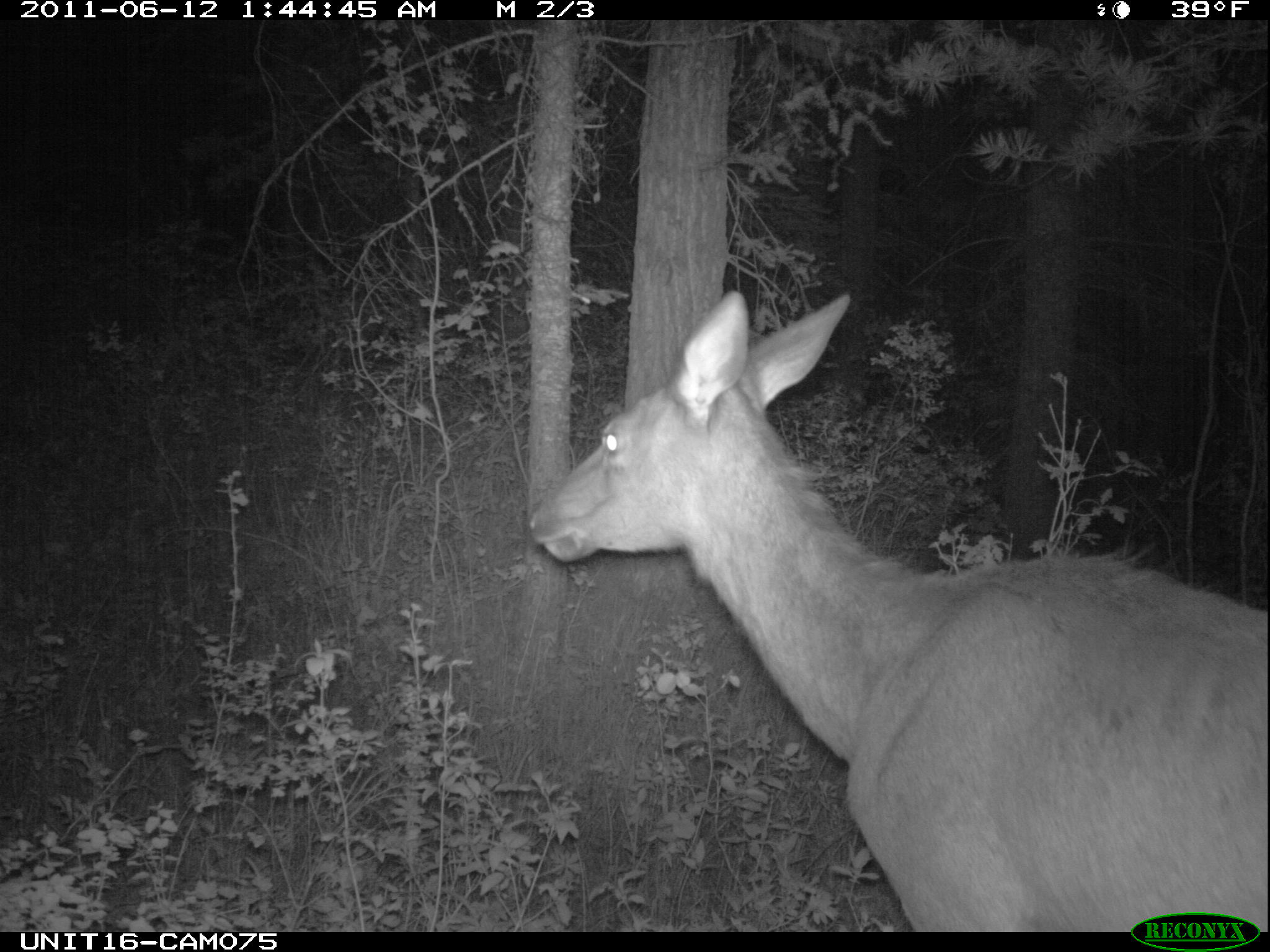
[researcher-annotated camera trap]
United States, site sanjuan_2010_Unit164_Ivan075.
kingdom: Animalia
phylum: Chordata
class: Mammalia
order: Artiodactyla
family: Cervidae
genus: Cervus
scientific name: Cervus elaphus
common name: red deer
Cervus elaphus (red deer).